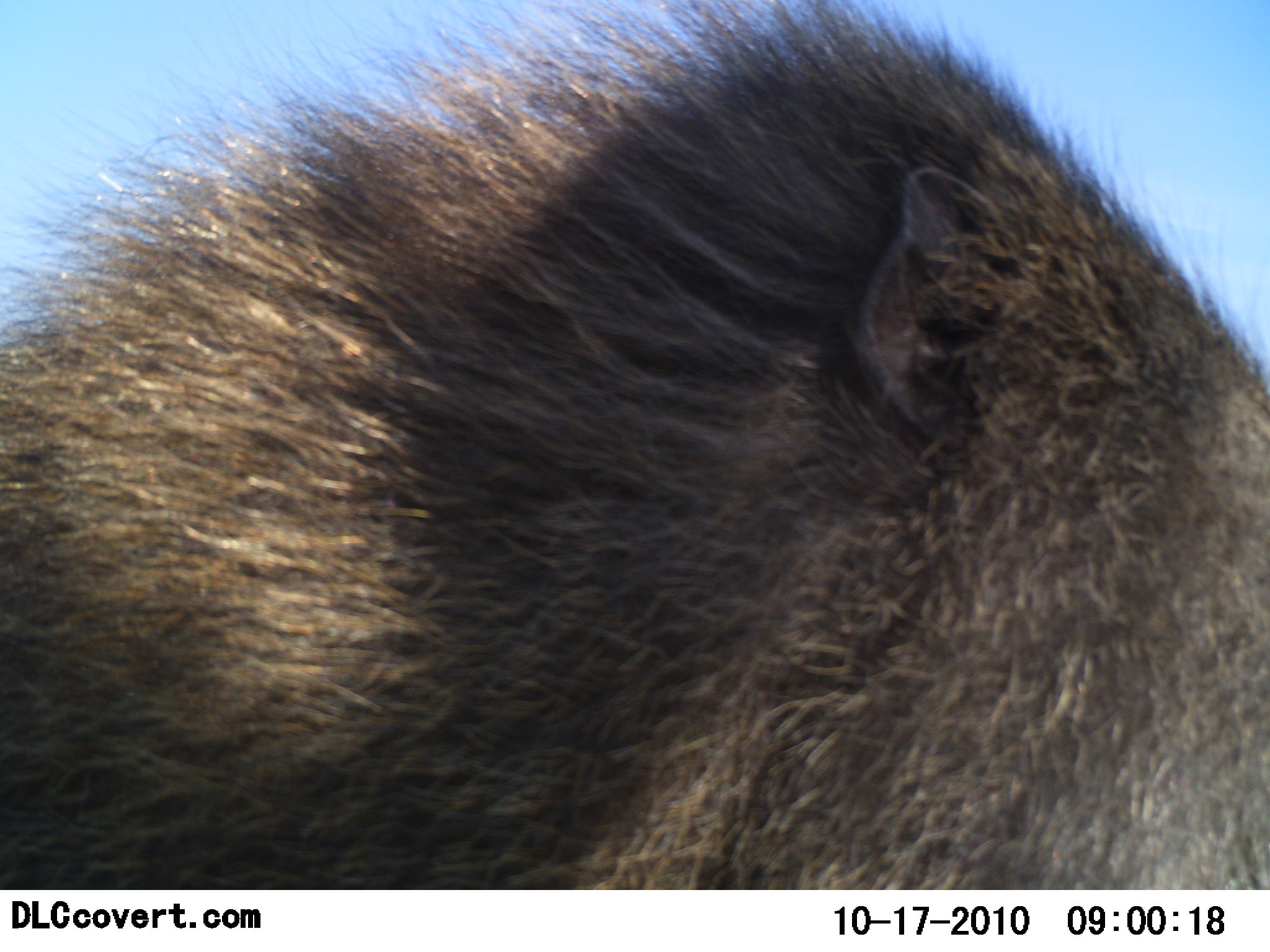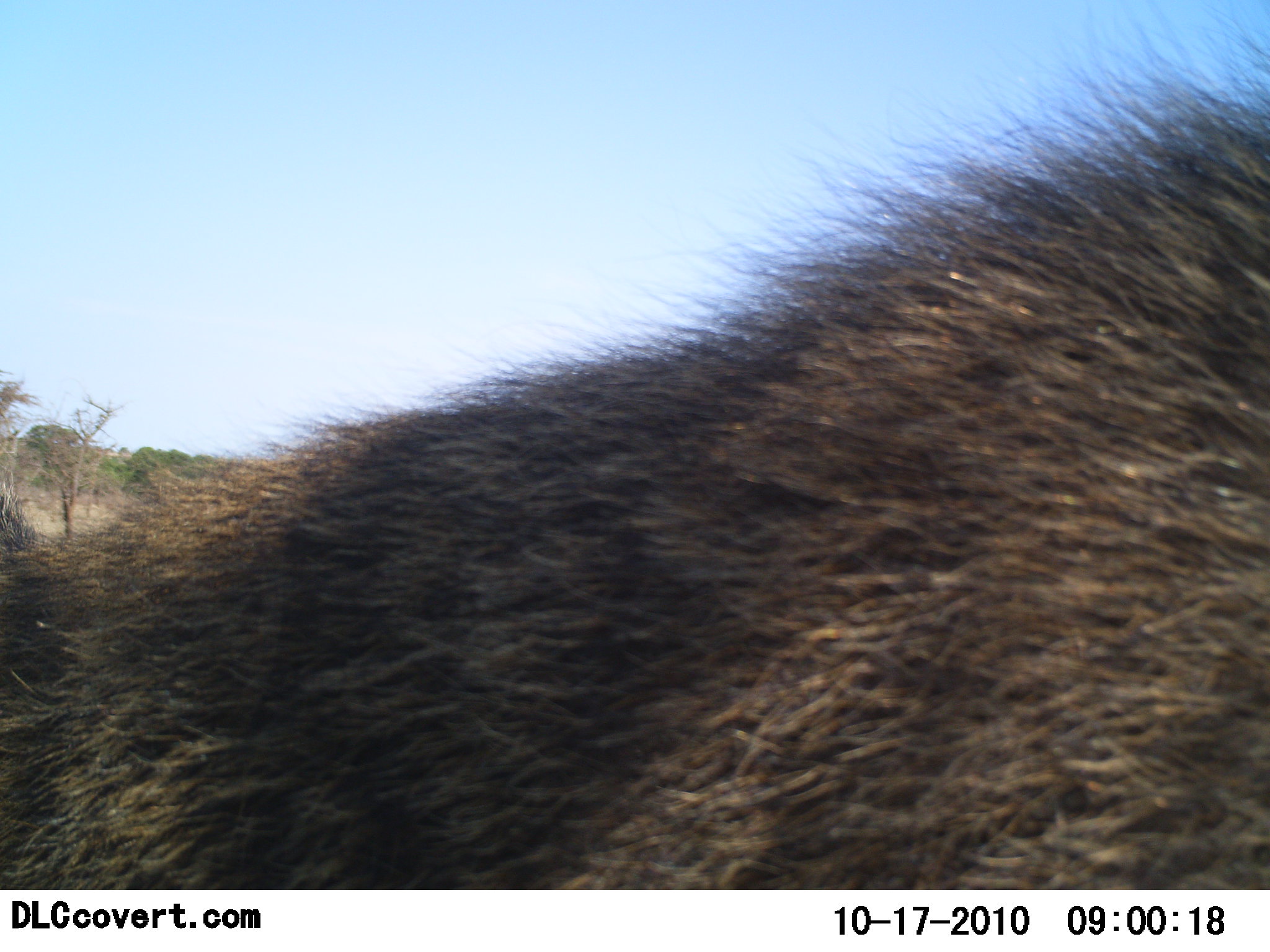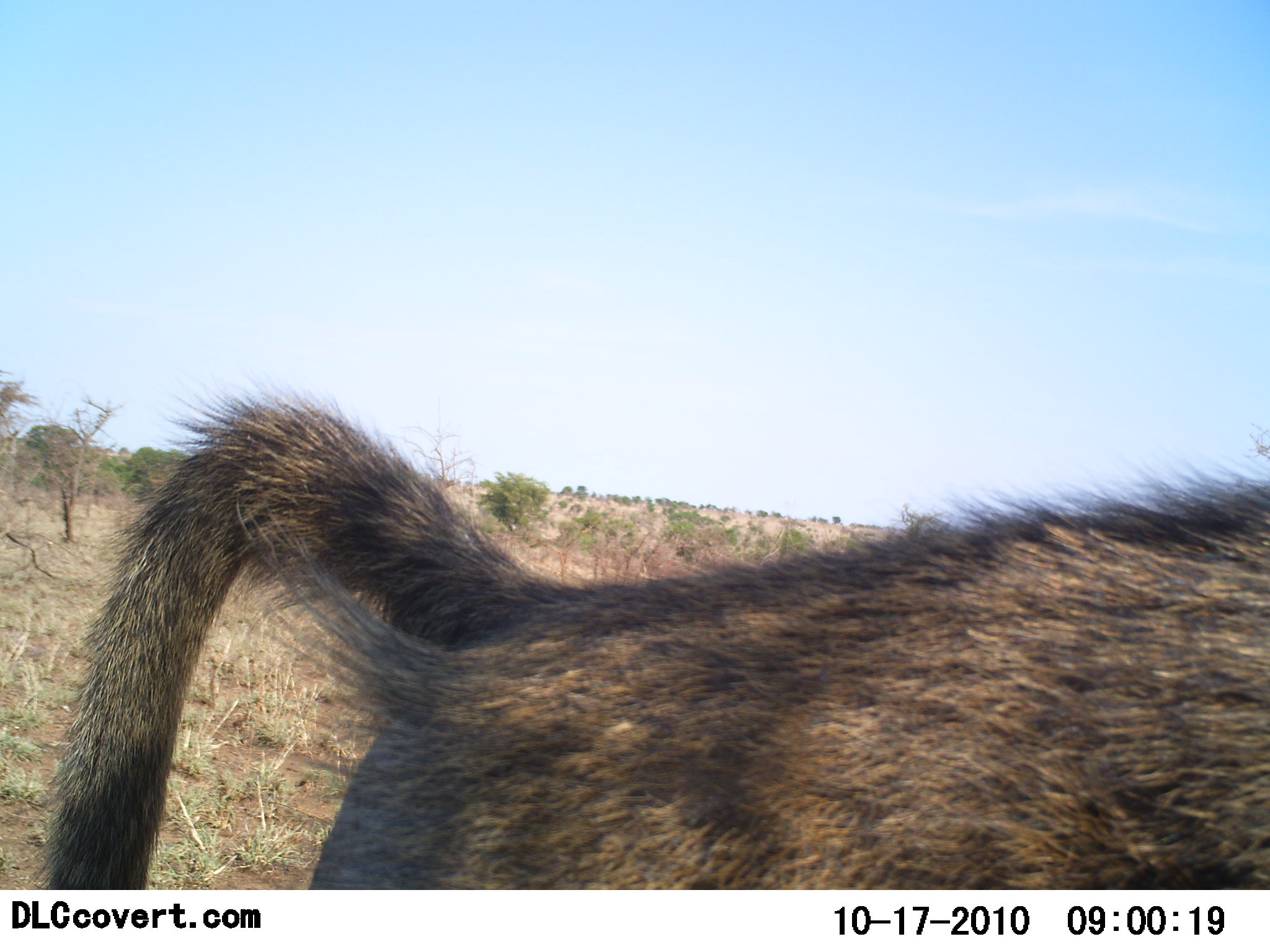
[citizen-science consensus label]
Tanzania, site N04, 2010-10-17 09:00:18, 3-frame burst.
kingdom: Animalia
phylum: Chordata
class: Mammalia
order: Primates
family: Cercopithecidae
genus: Papio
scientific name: Papio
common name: baboon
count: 1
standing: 12%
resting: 0%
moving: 94%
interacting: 0%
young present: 0%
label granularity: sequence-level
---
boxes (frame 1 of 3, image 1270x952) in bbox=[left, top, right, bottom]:
animal: bbox=[1, 0, 1269, 891]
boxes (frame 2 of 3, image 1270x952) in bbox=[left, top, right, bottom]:
animal: bbox=[0, 1, 1269, 890]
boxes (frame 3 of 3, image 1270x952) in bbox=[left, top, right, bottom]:
animal: bbox=[34, 376, 1269, 889]